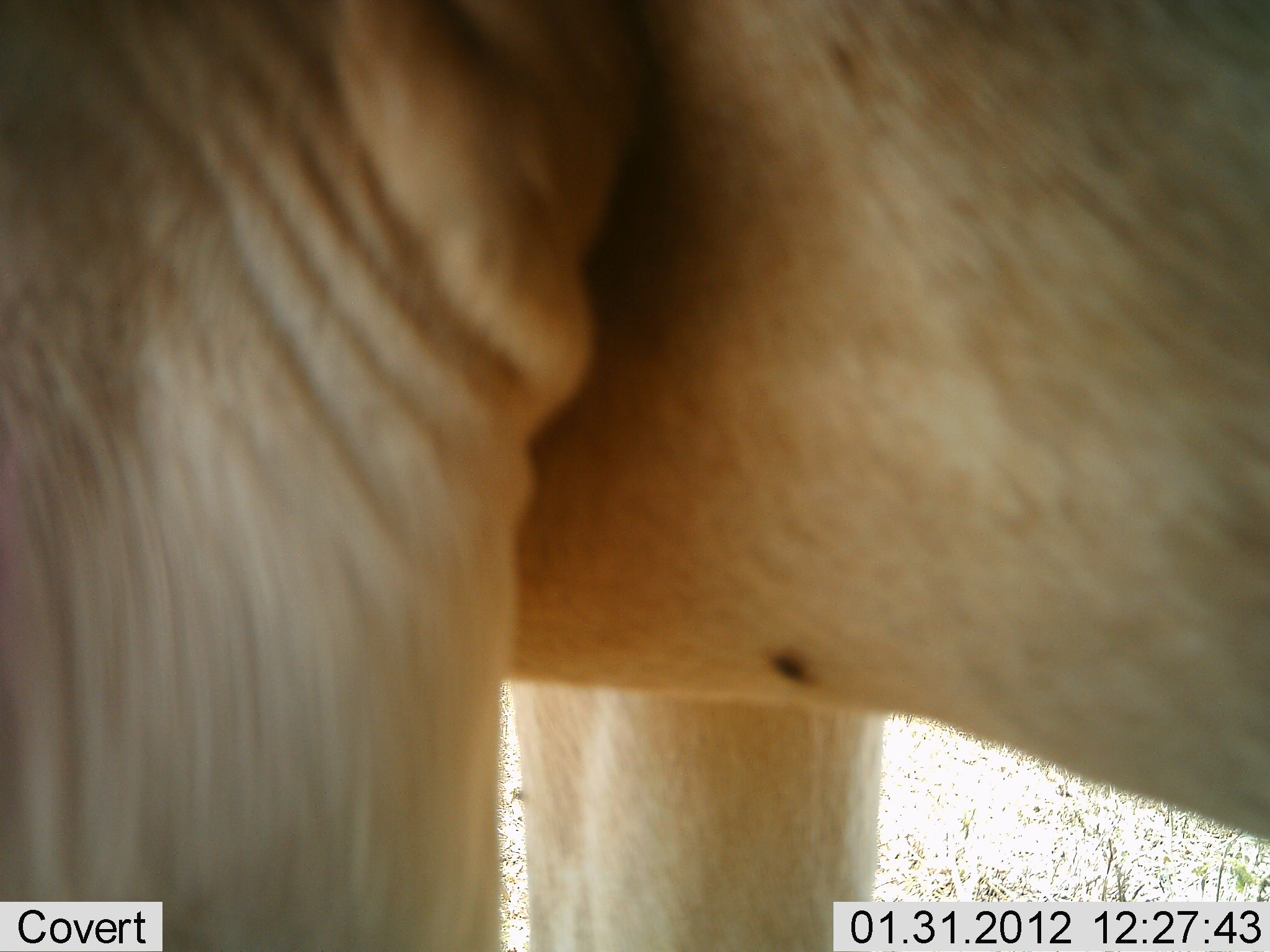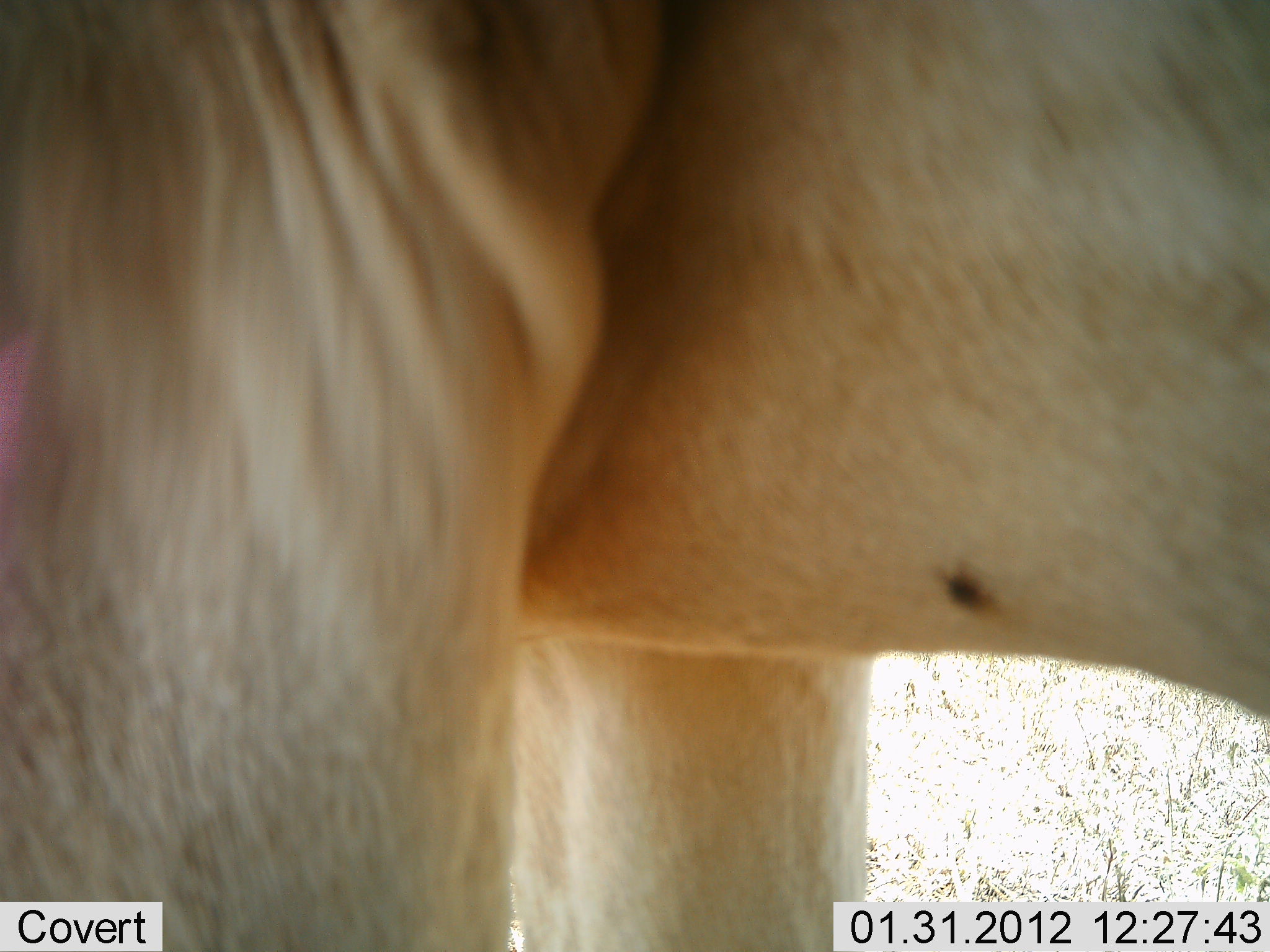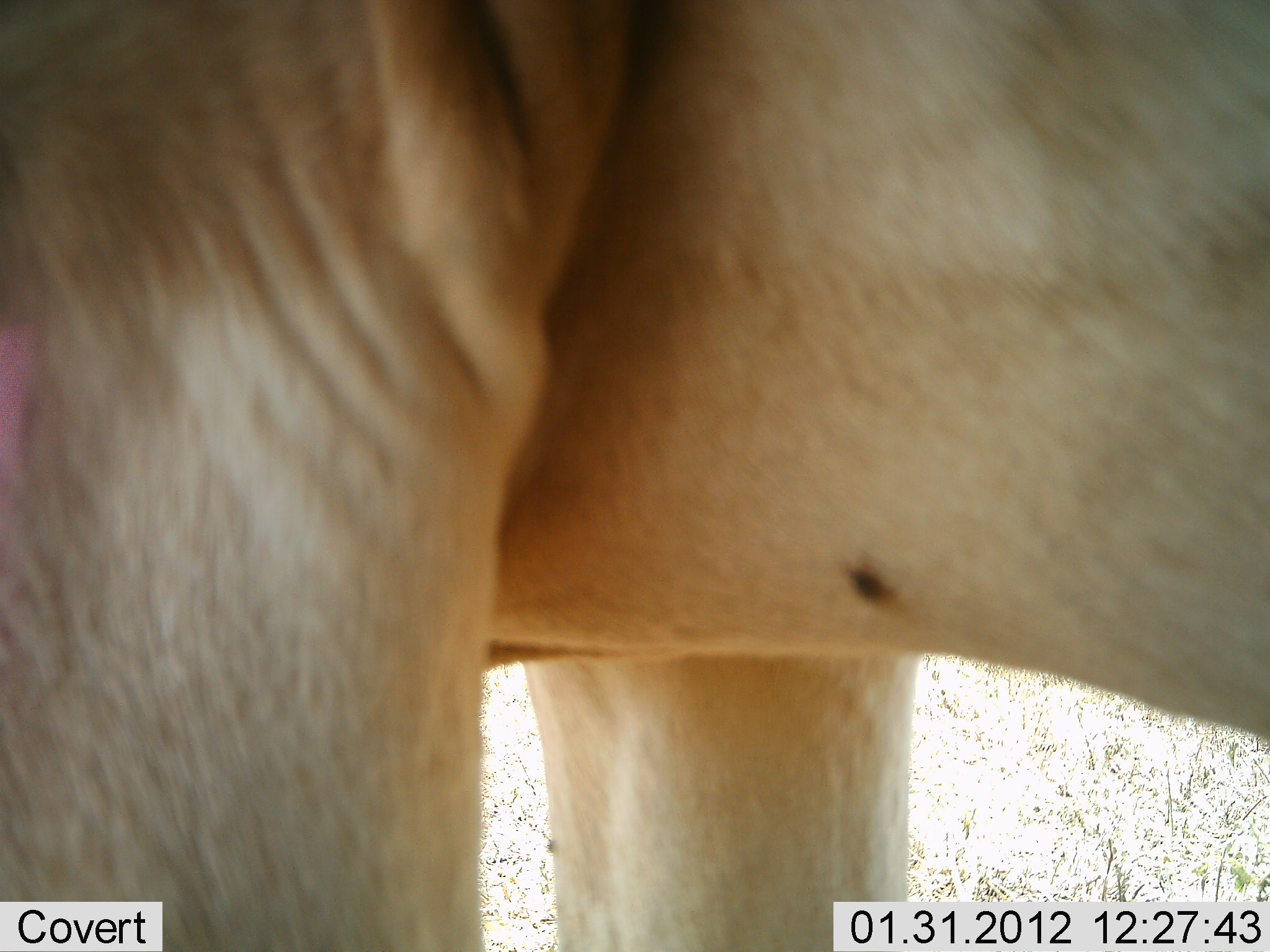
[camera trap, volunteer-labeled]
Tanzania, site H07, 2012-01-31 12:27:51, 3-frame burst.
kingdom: Animalia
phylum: Chordata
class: Mammalia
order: Artiodactyla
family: Bovidae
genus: Alcelaphus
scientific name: Alcelaphus buselaphus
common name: hartebeest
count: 1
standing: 100%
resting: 0%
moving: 0%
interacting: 0%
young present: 0%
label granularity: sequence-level